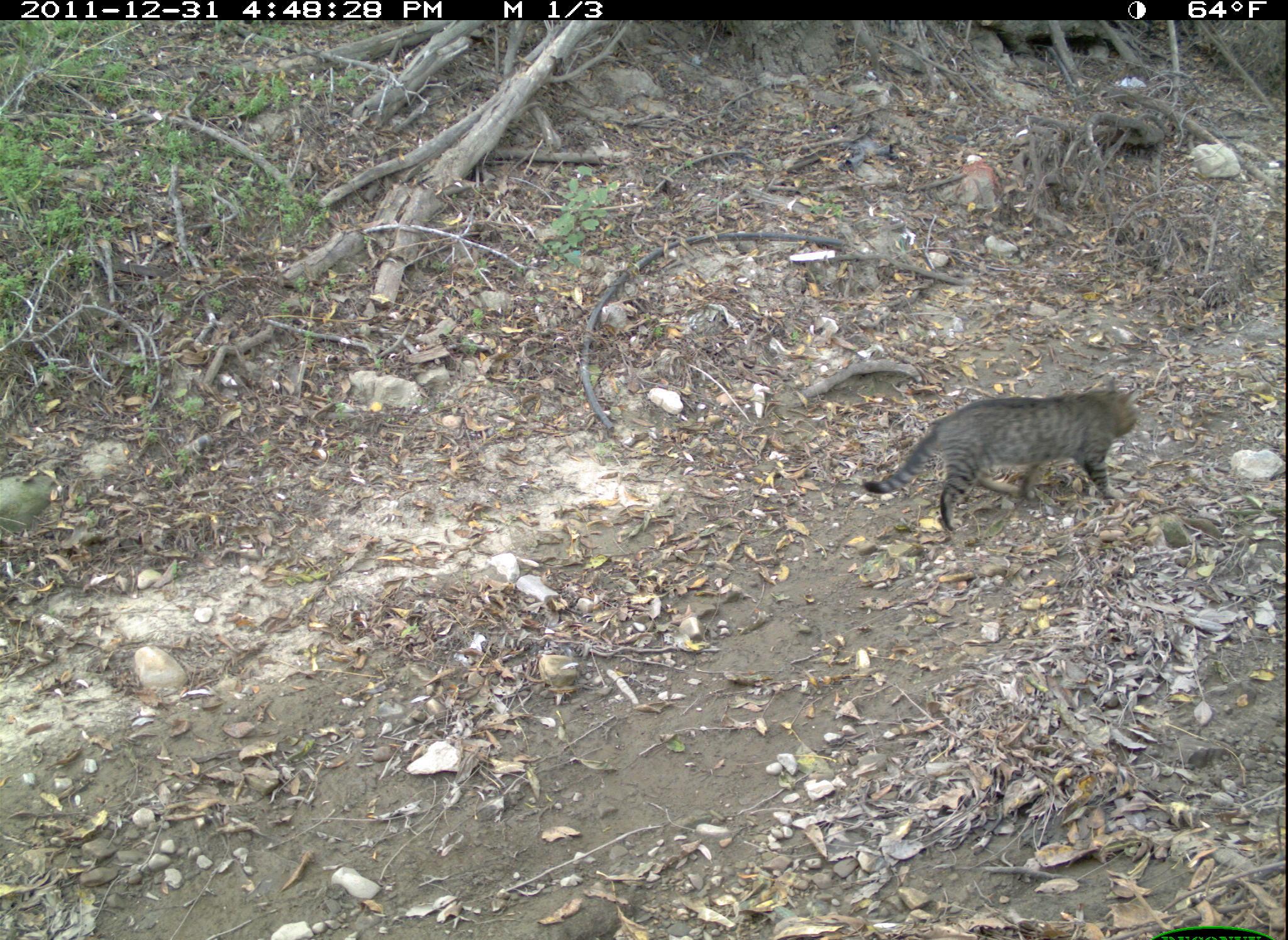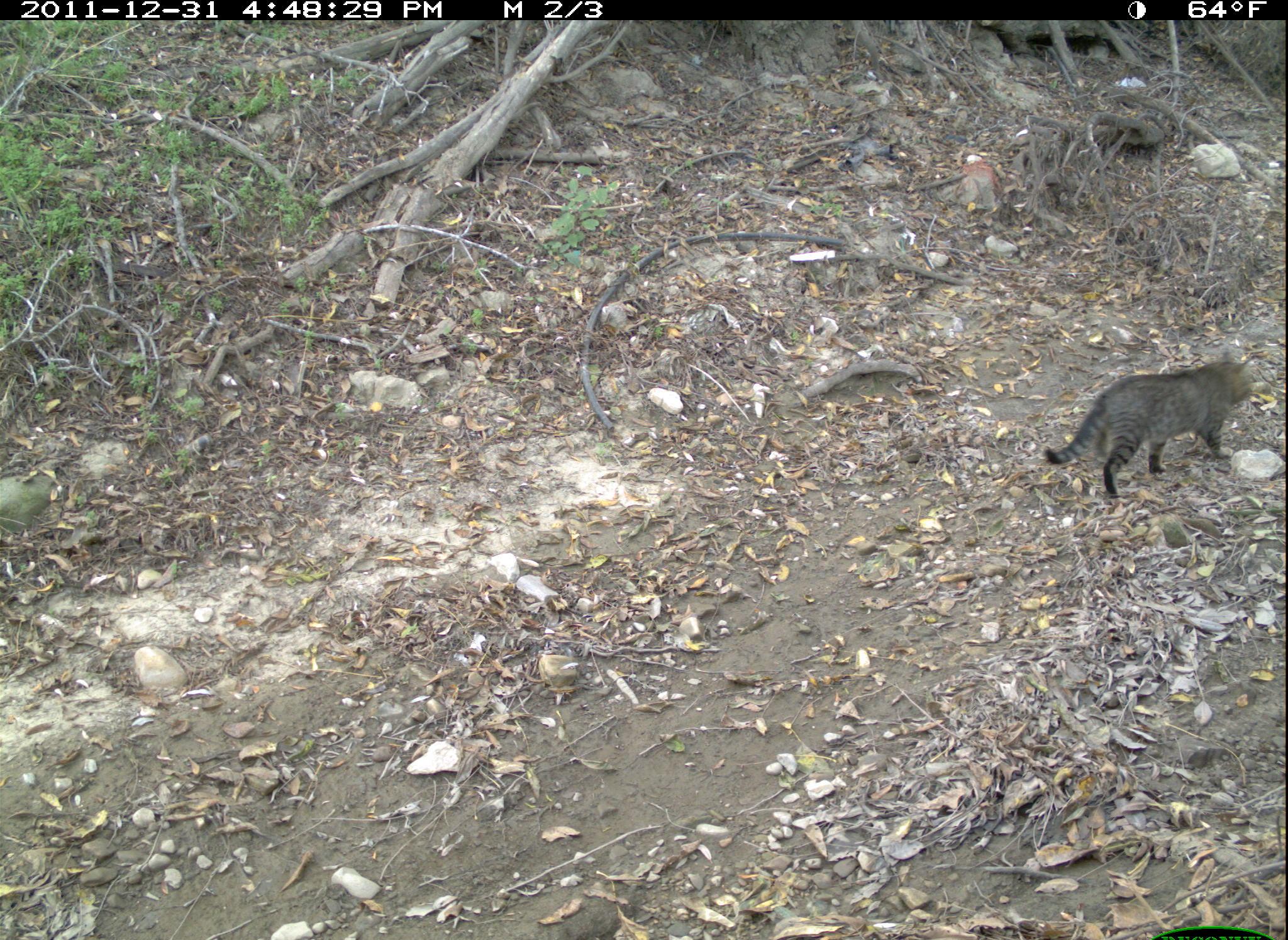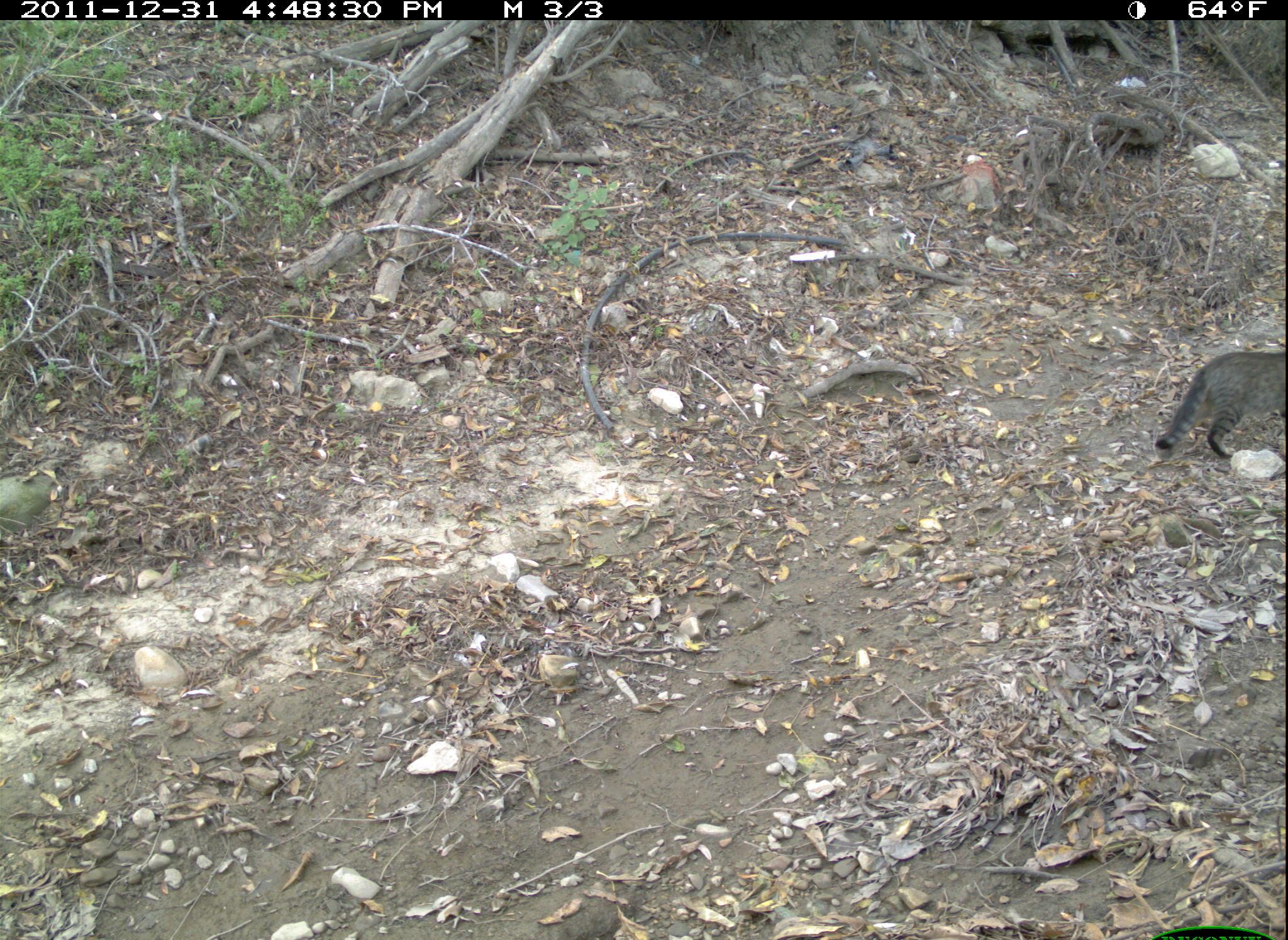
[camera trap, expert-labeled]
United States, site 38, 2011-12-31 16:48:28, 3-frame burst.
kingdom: Animalia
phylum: Chordata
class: Mammalia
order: Carnivora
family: Felidae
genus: Felis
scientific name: Felis catus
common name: cat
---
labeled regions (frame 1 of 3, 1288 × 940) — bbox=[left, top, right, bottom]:
cat: bbox=[852, 377, 1150, 549]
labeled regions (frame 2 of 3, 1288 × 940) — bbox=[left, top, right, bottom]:
cat: bbox=[1034, 341, 1264, 522]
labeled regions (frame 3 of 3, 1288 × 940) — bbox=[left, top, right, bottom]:
cat: bbox=[1153, 337, 1288, 472]